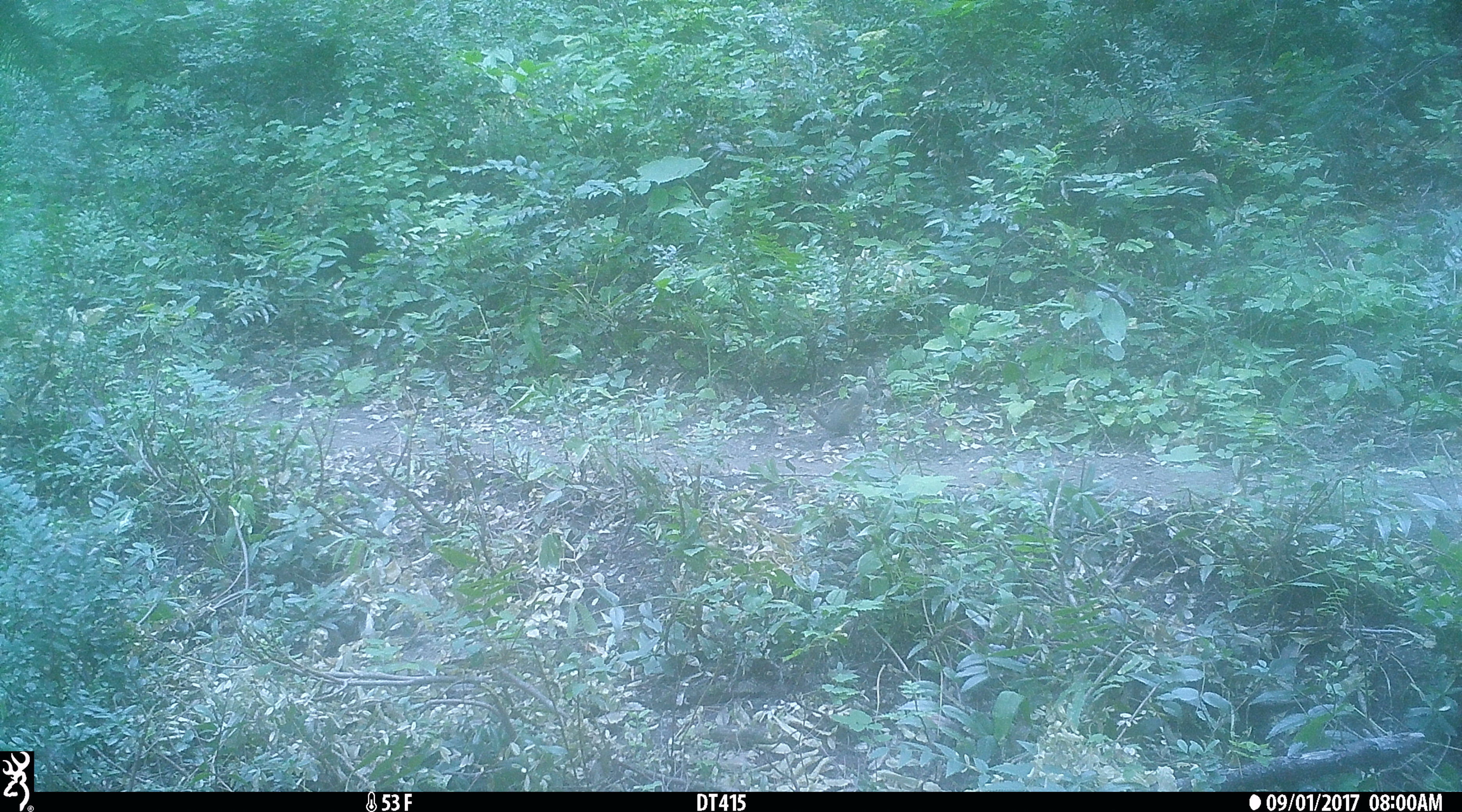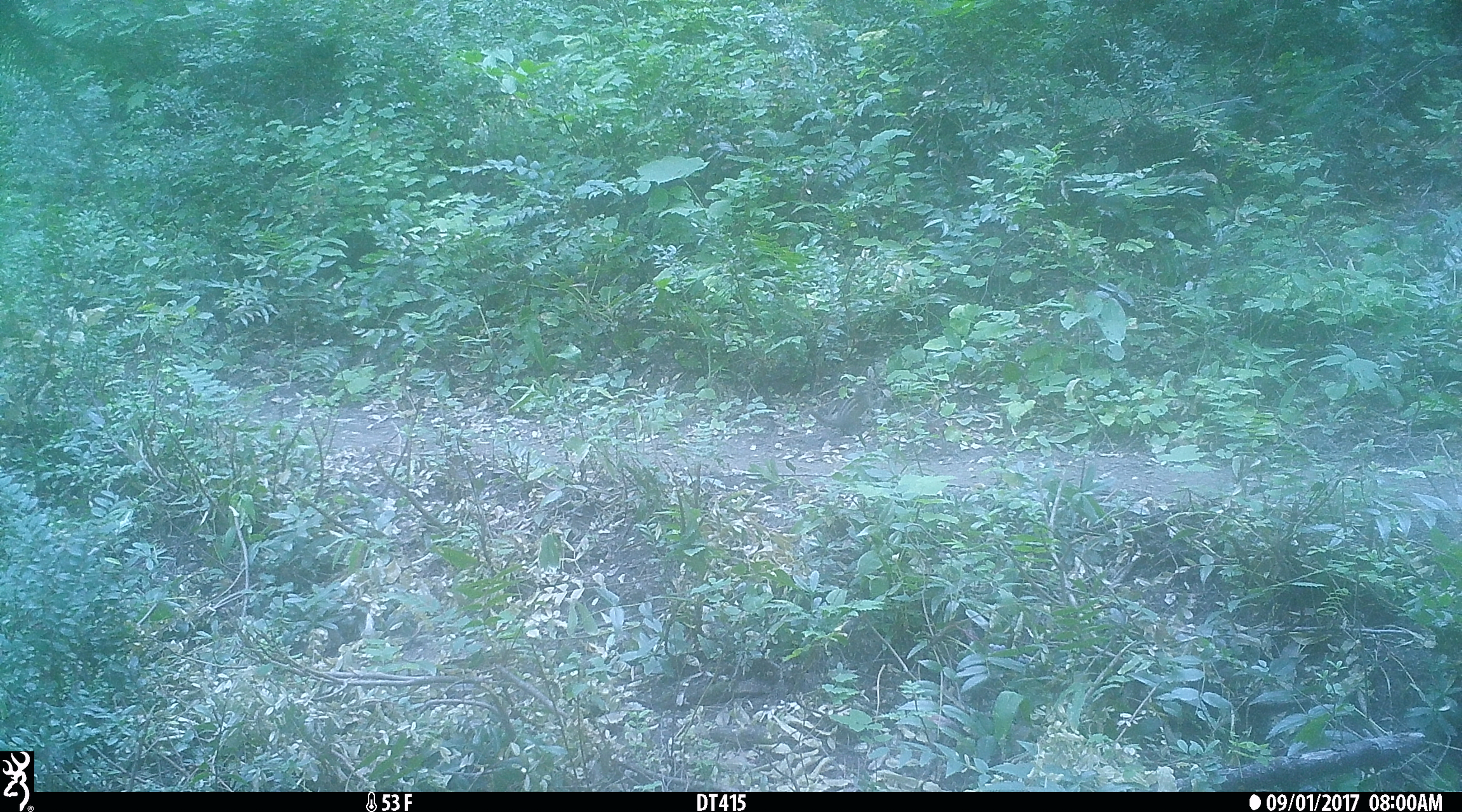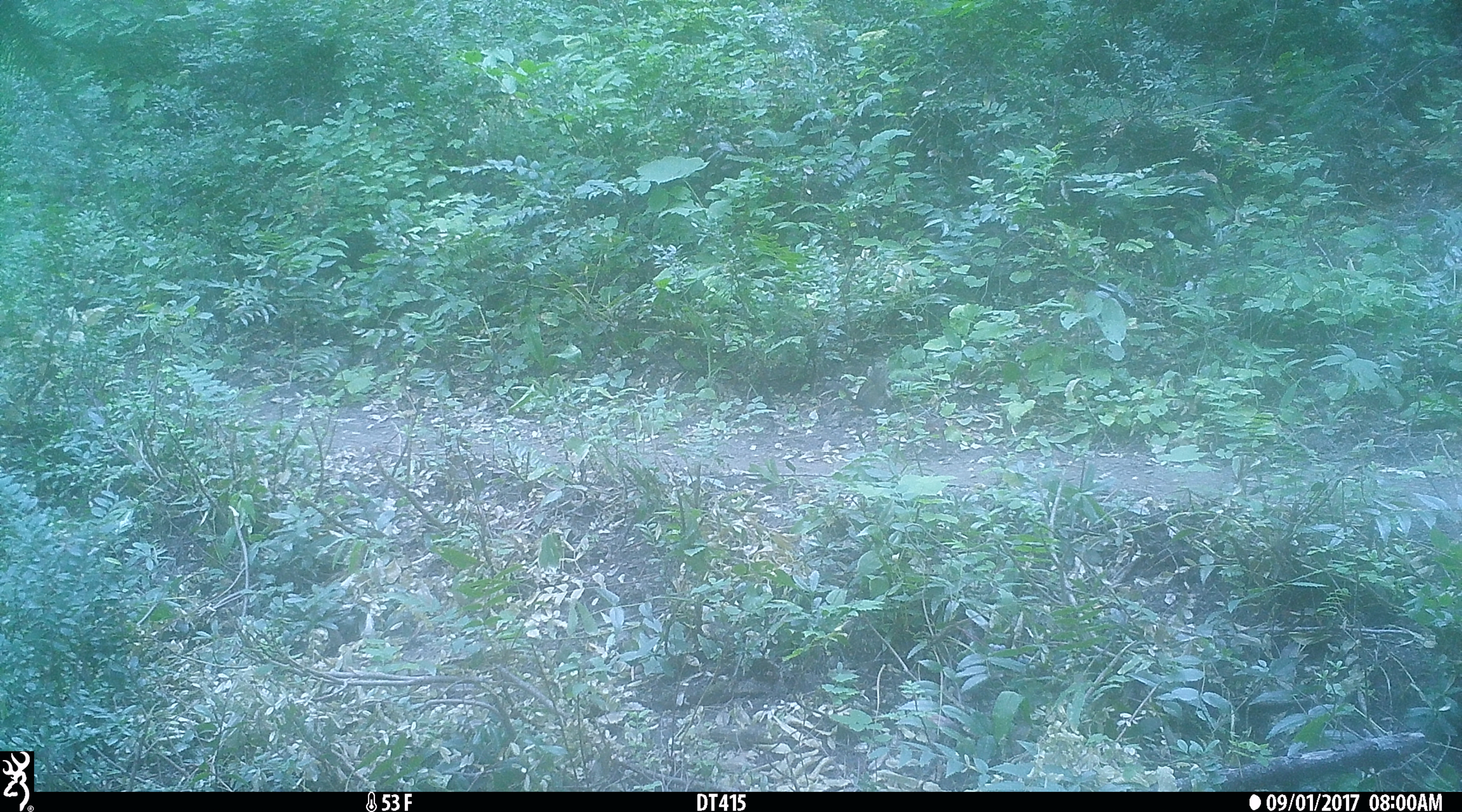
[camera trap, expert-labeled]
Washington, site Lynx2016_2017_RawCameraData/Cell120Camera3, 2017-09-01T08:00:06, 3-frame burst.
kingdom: Animalia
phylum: Chordata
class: Mammalia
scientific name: Mammalia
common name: small mammal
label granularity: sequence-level